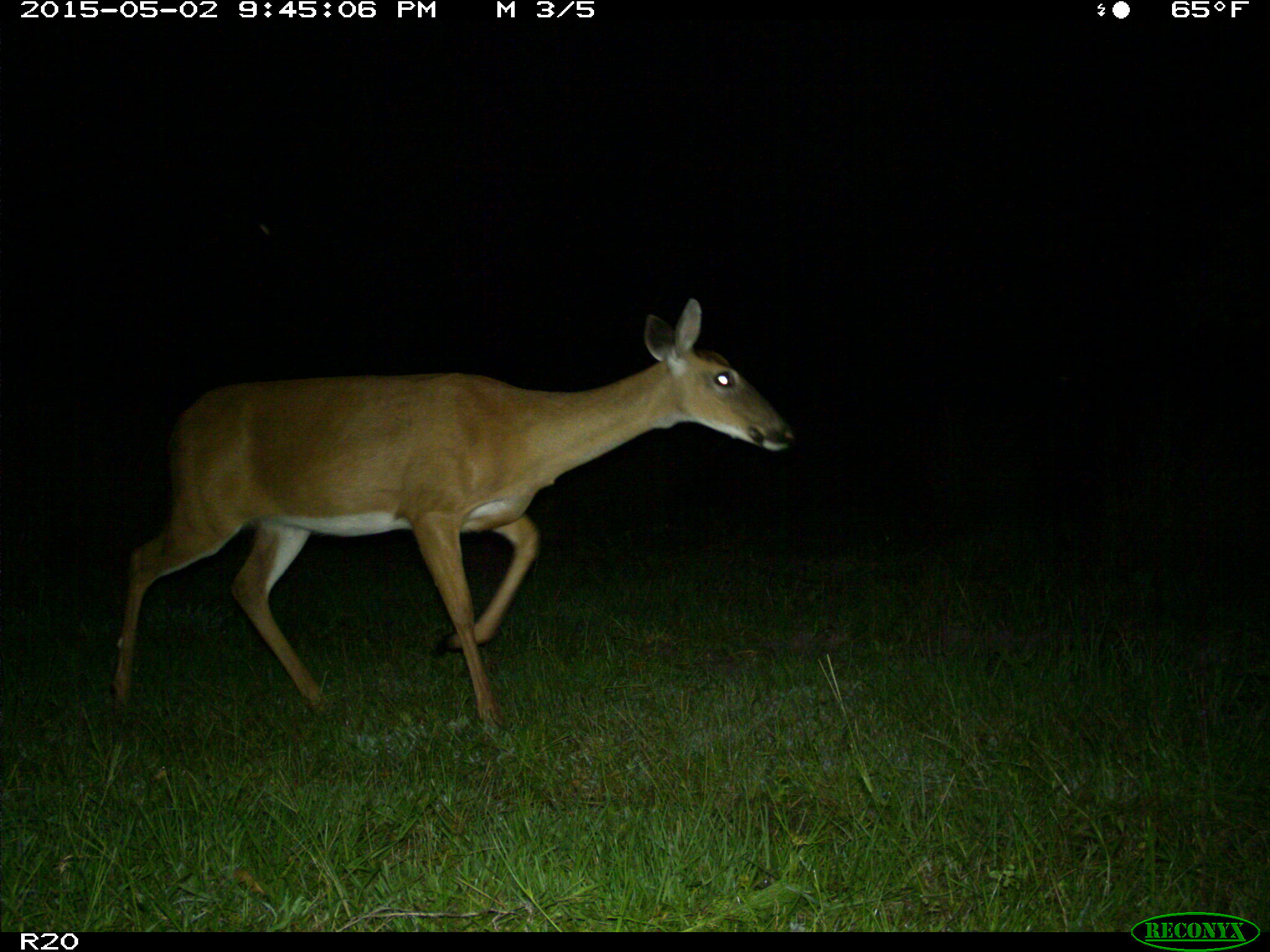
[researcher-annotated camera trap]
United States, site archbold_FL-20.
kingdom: Animalia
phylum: Chordata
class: Mammalia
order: Artiodactyla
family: Cervidae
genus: Odocoileus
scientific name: Odocoileus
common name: deer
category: unidentified deer